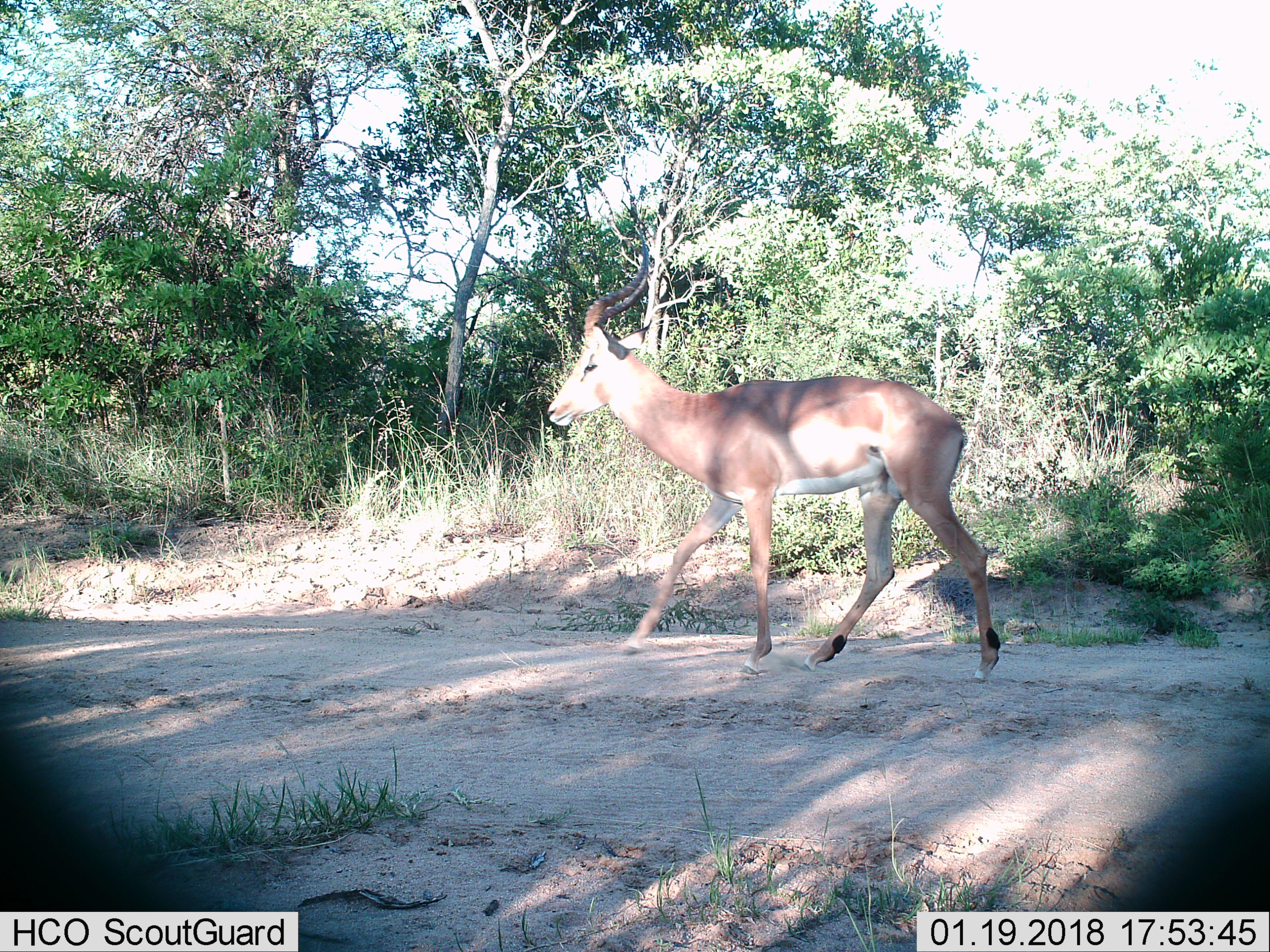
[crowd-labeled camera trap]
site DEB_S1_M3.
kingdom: Animalia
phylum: Chordata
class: Mammalia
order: Artiodactyla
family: Bovidae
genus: Aepyceros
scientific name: Aepyceros melampus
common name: impala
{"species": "impala (Aepyceros melampus)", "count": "1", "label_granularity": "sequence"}